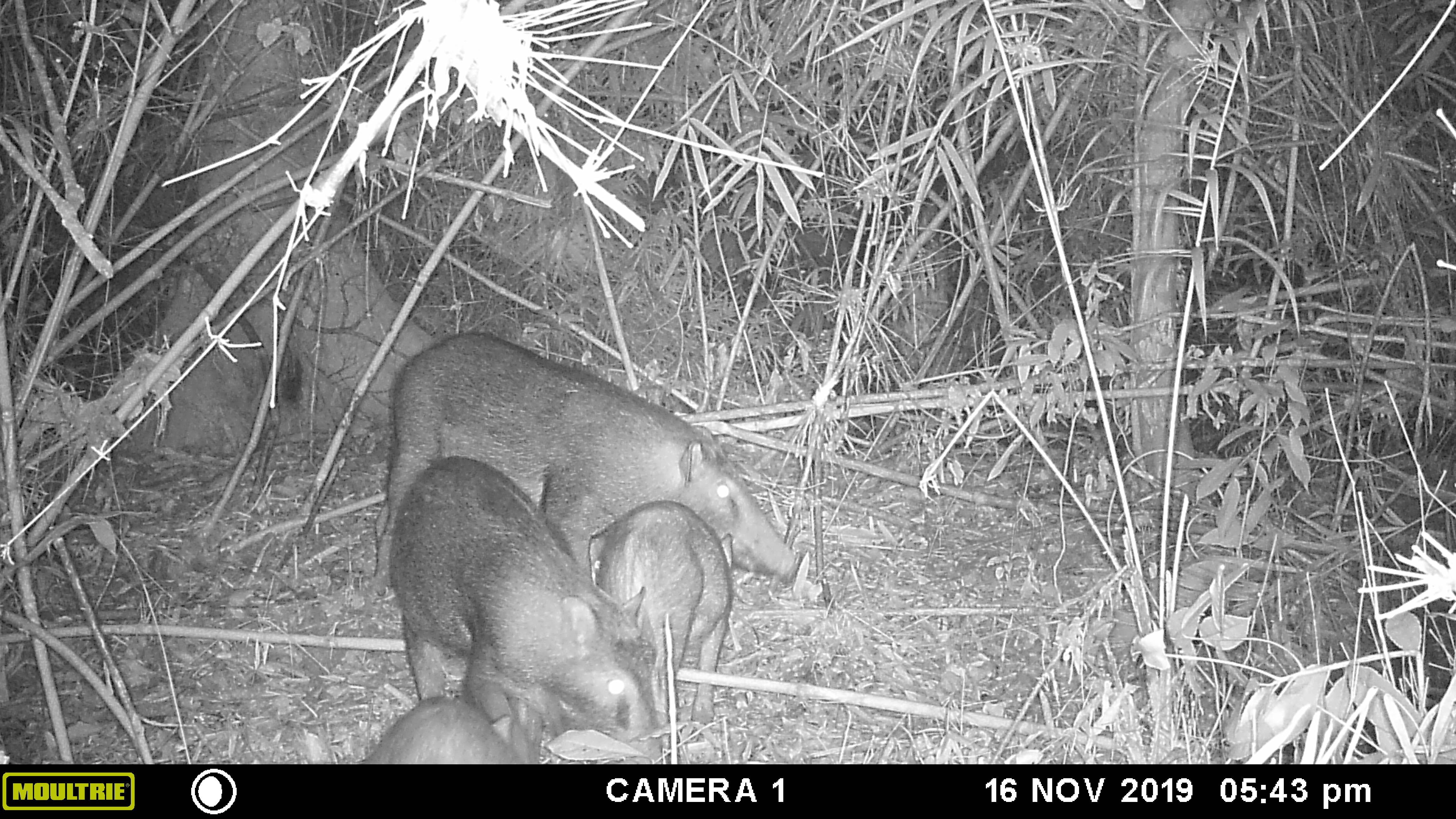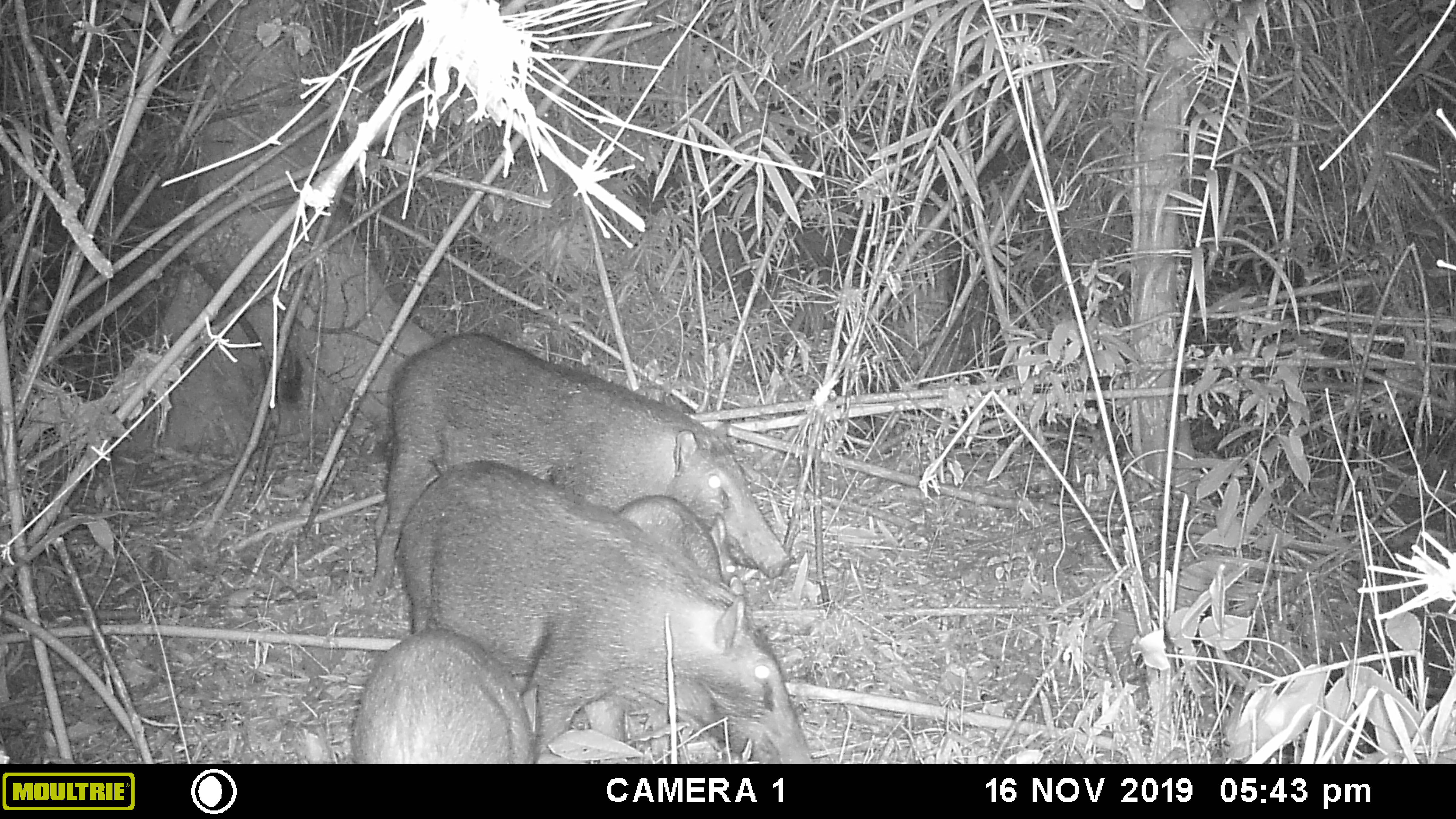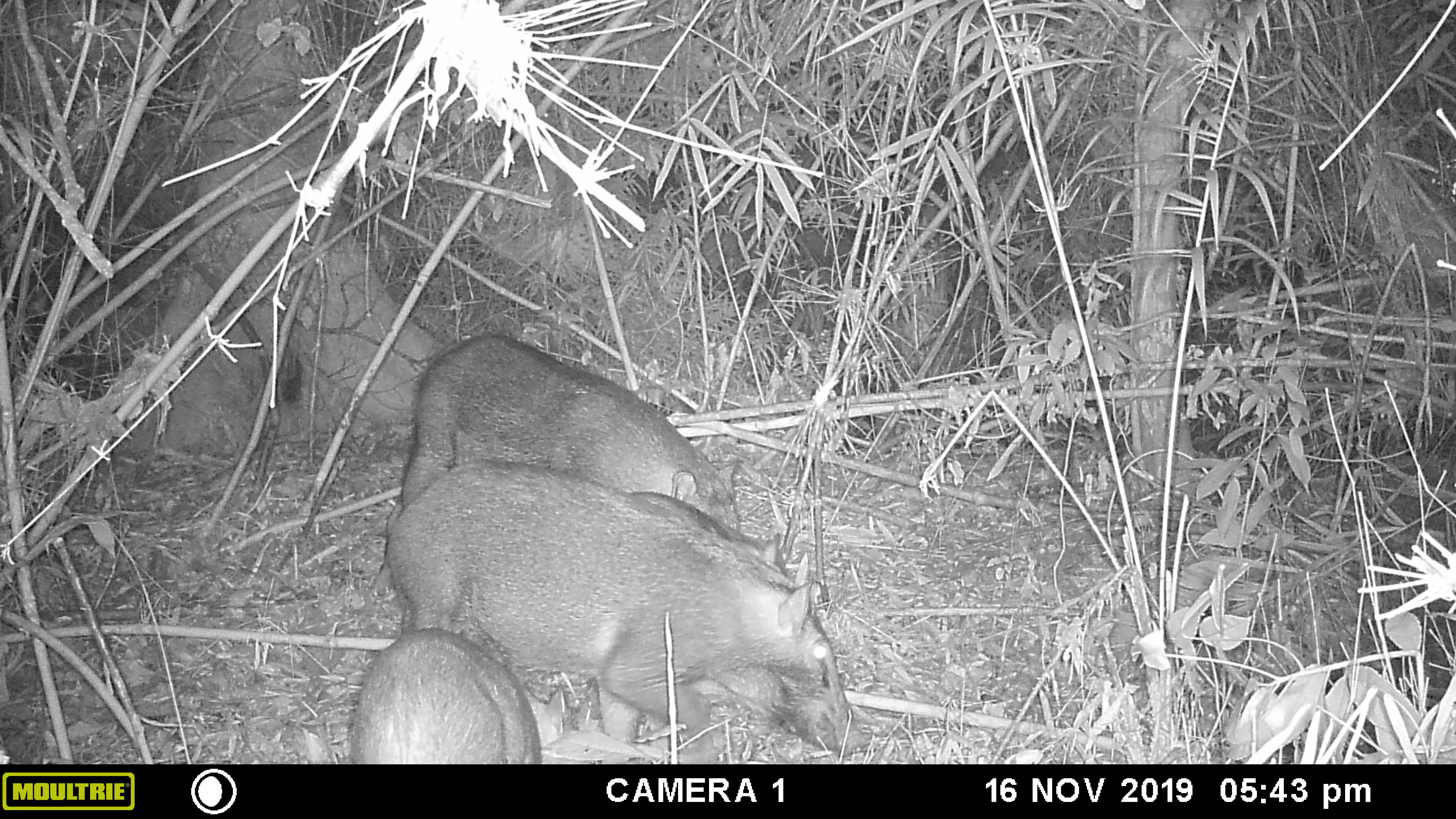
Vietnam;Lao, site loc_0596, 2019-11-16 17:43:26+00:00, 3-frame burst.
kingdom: Animalia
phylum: Chordata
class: Mammalia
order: Artiodactyla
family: Suidae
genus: Sus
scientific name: Sus scrofa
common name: eurasian wild pig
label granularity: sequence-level